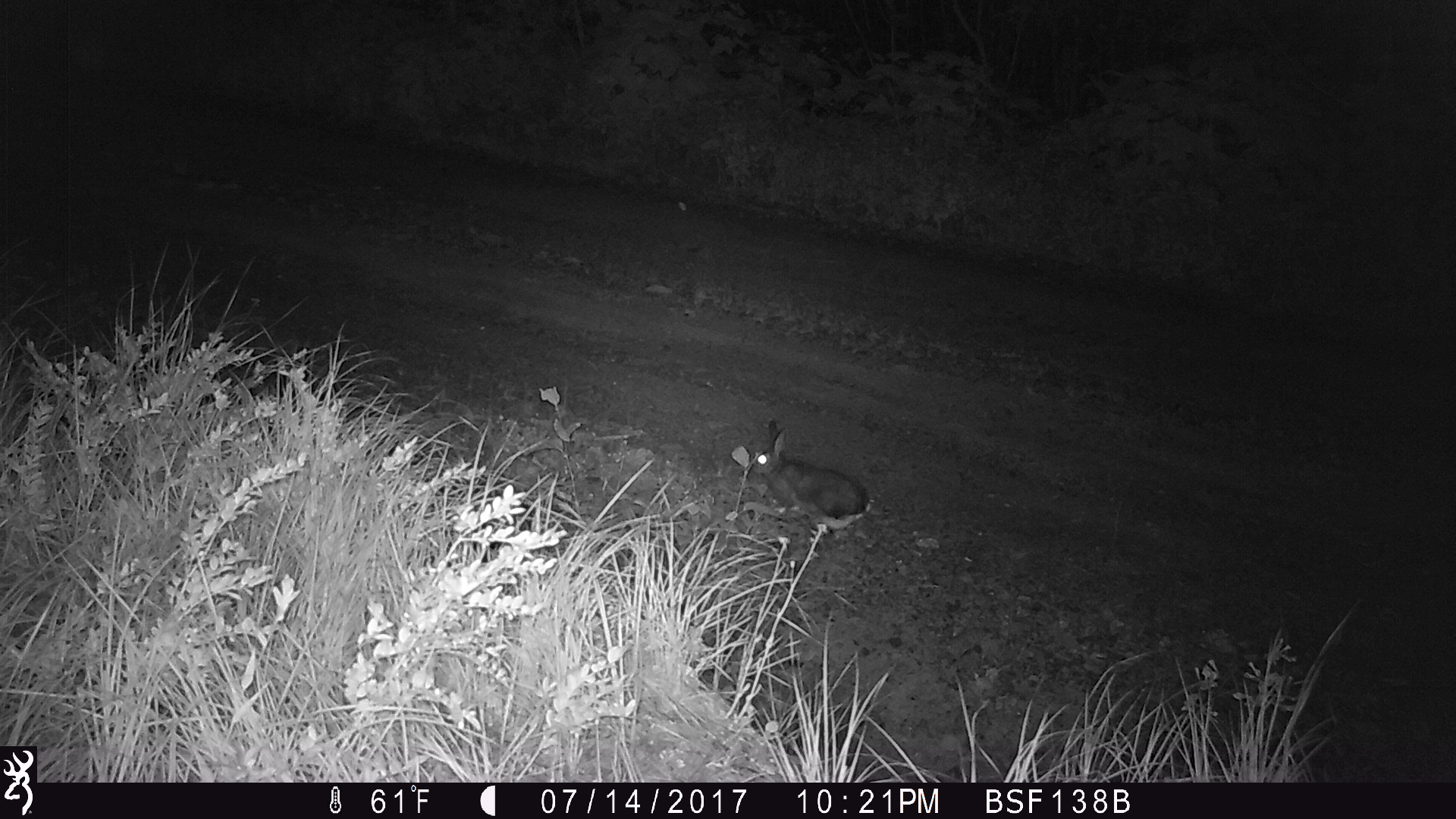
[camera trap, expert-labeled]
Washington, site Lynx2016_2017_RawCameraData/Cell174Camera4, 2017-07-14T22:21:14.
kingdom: Animalia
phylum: Chordata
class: Mammalia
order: Lagomorpha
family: Leporidae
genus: Lepus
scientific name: Lepus americanus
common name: snowshoe hare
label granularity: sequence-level